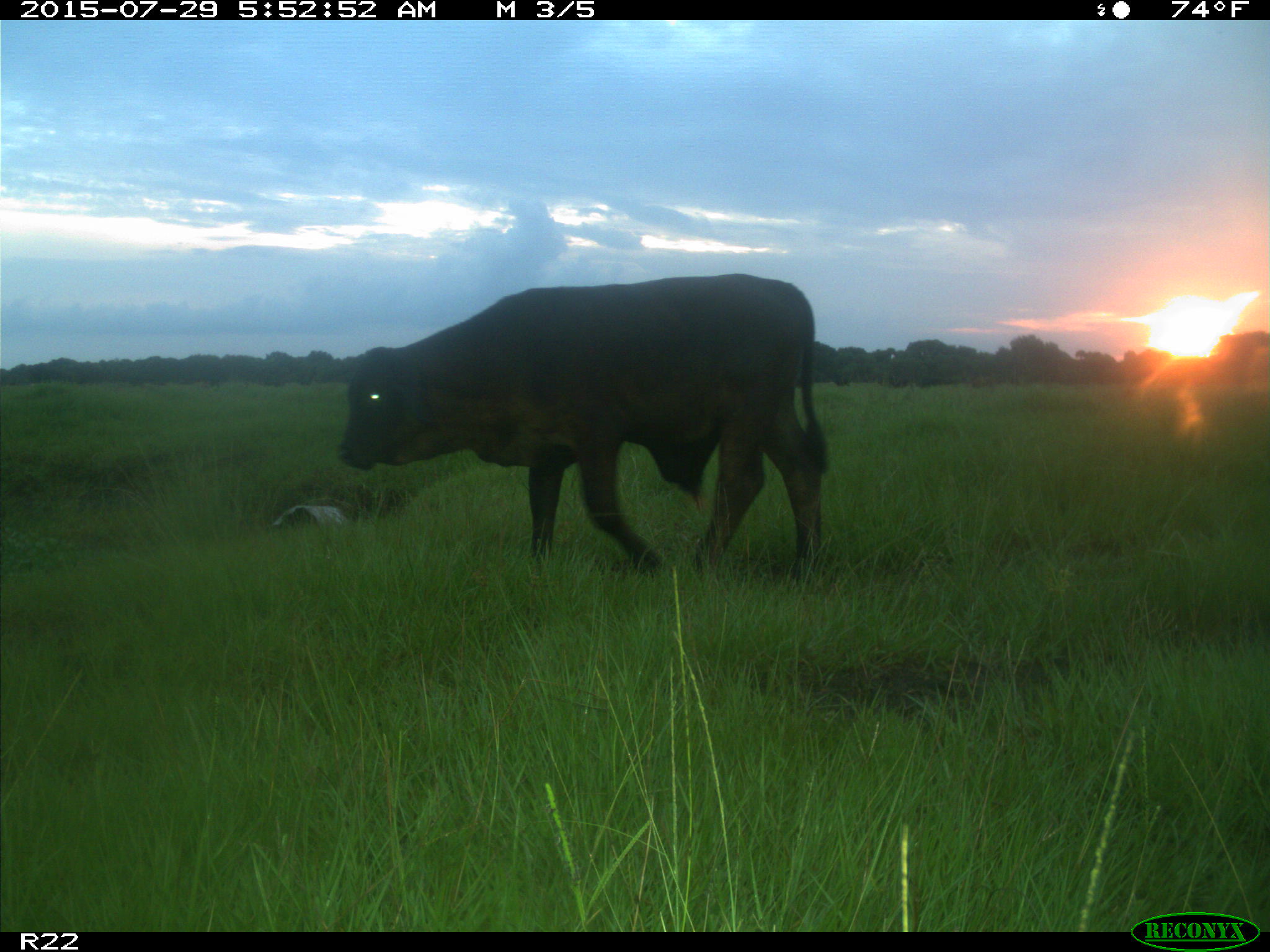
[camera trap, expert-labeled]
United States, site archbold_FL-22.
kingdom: Animalia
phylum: Chordata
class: Mammalia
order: Artiodactyla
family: Bovidae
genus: Bos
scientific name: Bos taurus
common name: domestic cow